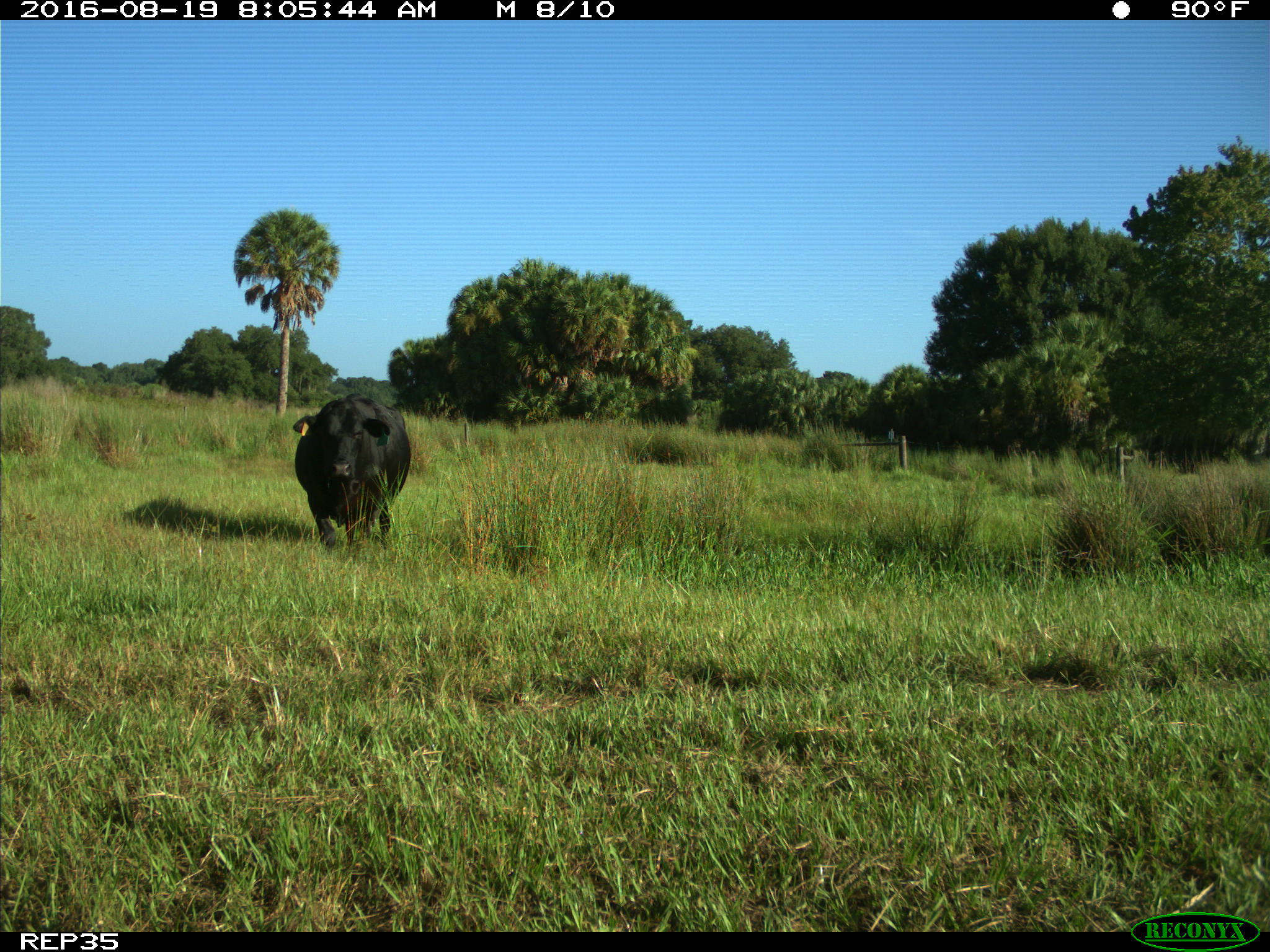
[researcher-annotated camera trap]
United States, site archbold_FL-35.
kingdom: Animalia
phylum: Chordata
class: Mammalia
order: Artiodactyla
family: Bovidae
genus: Bos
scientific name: Bos taurus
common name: domestic cow